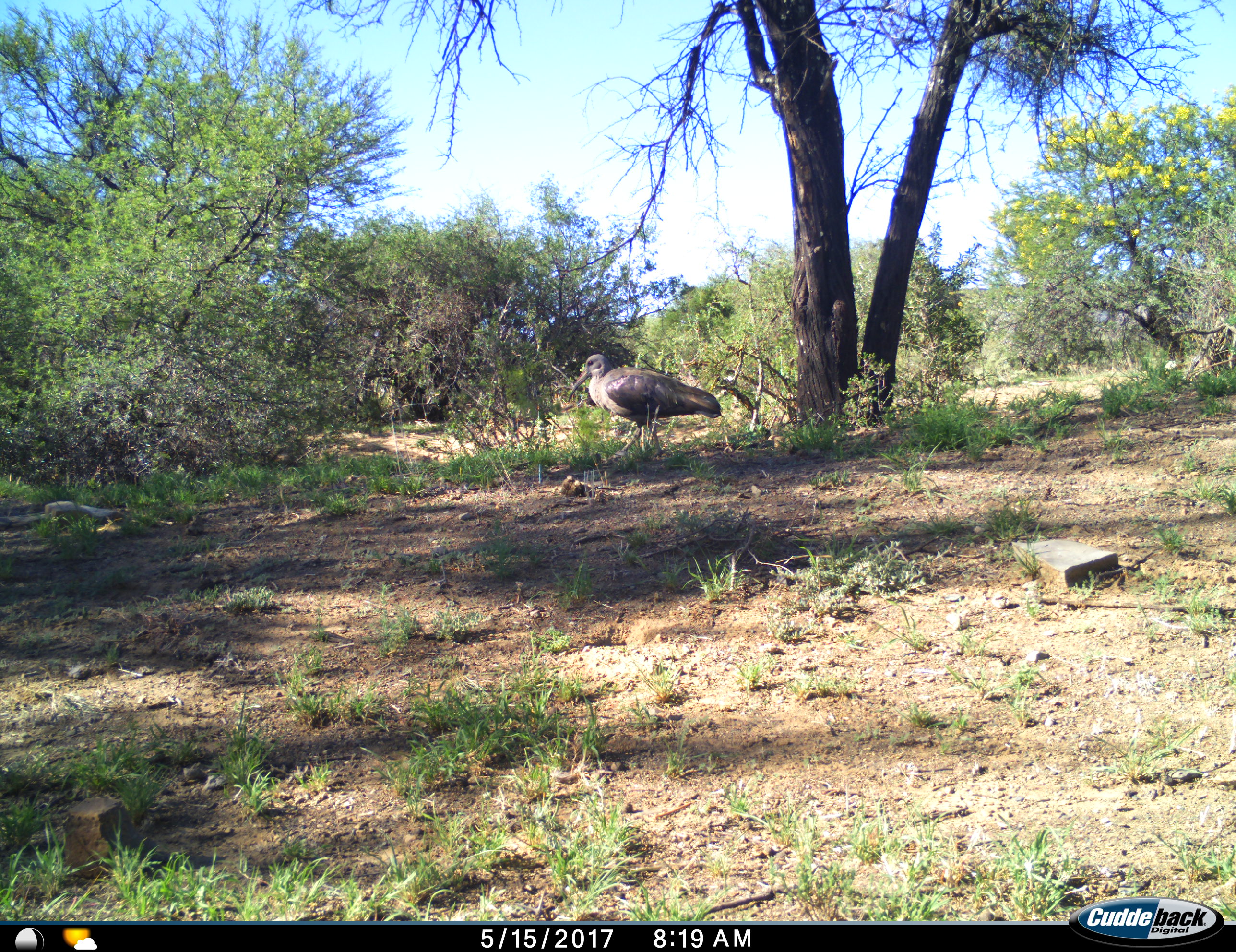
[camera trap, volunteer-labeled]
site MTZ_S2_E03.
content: unidentified animal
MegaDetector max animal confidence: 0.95